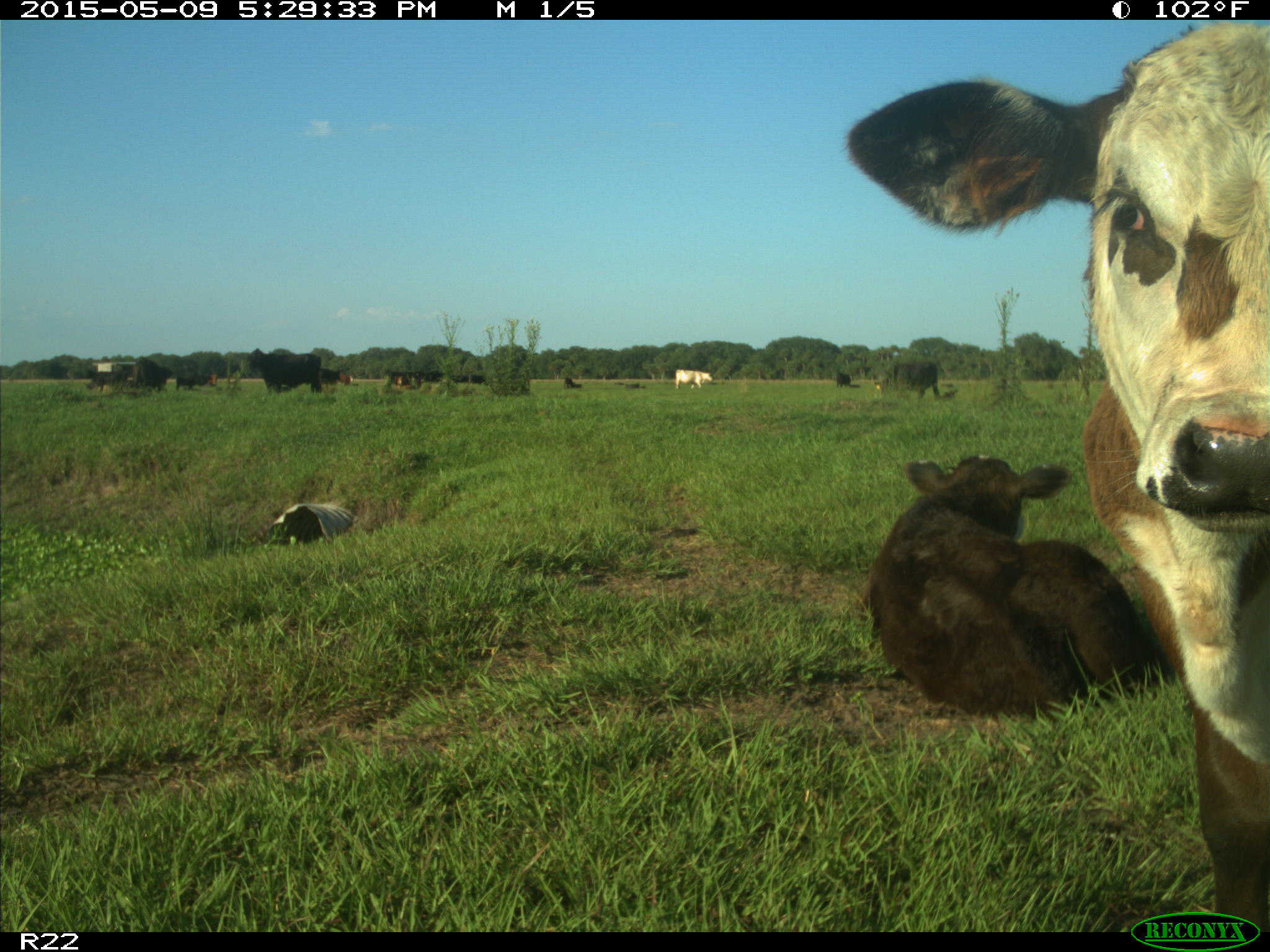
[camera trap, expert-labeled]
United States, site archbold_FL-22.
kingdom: Animalia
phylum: Chordata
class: Mammalia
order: Artiodactyla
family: Bovidae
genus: Bos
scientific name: Bos taurus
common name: domestic cow